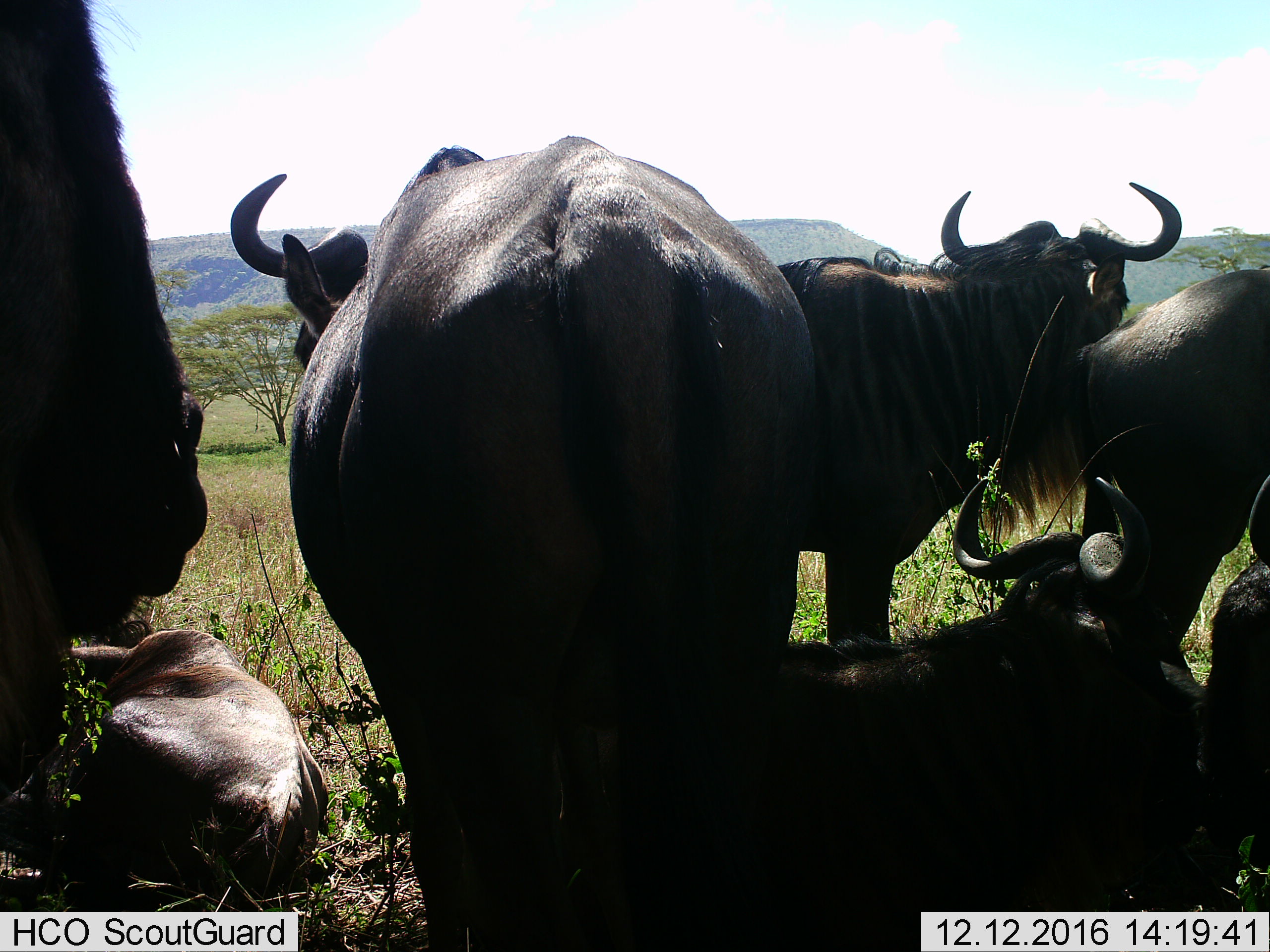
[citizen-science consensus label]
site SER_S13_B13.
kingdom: Animalia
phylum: Chordata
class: Mammalia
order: Artiodactyla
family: Bovidae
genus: Connochaetes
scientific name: Connochaetes taurinus taurinus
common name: blue wildebeest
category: wildebeestblue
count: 7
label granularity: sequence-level